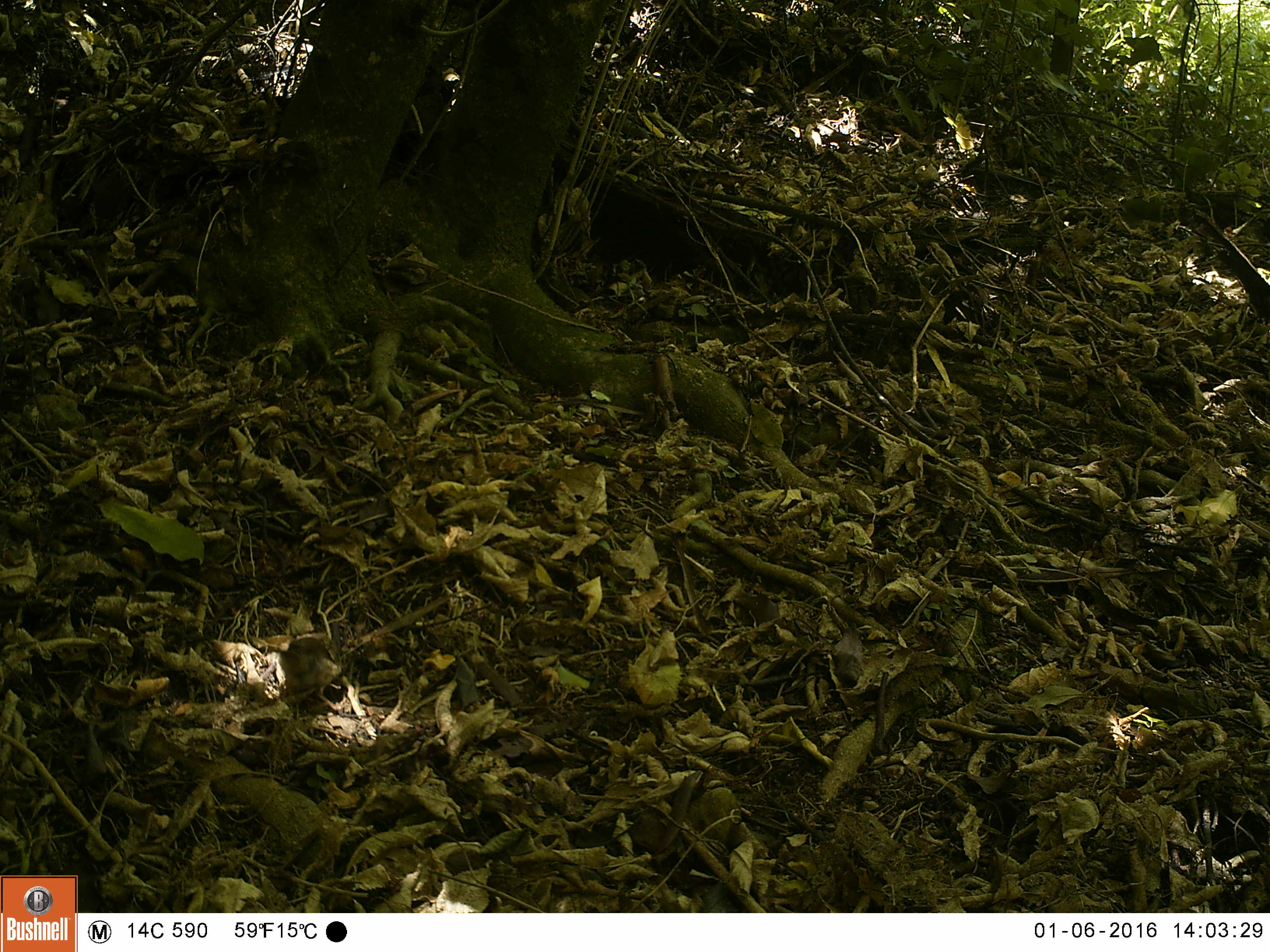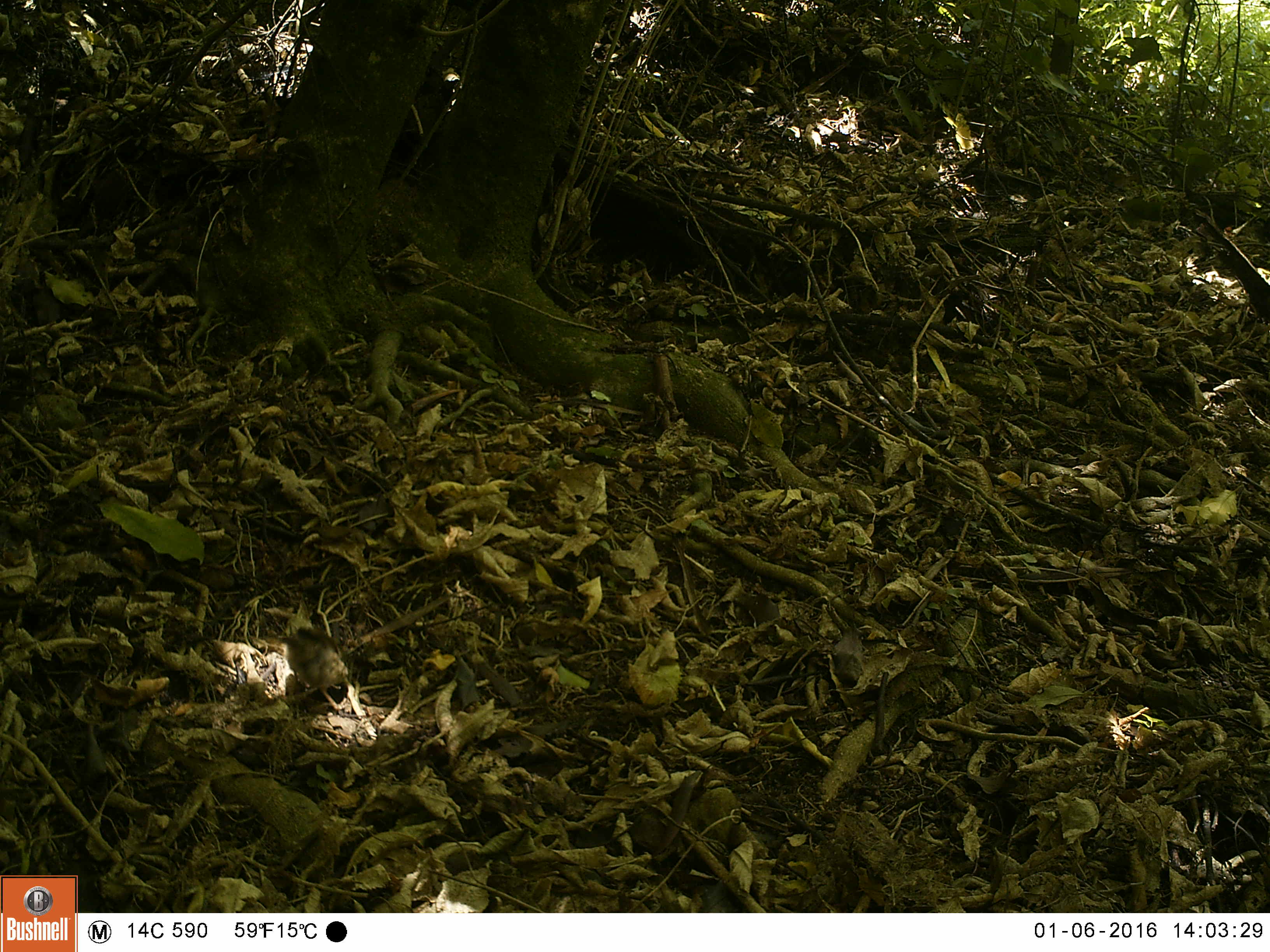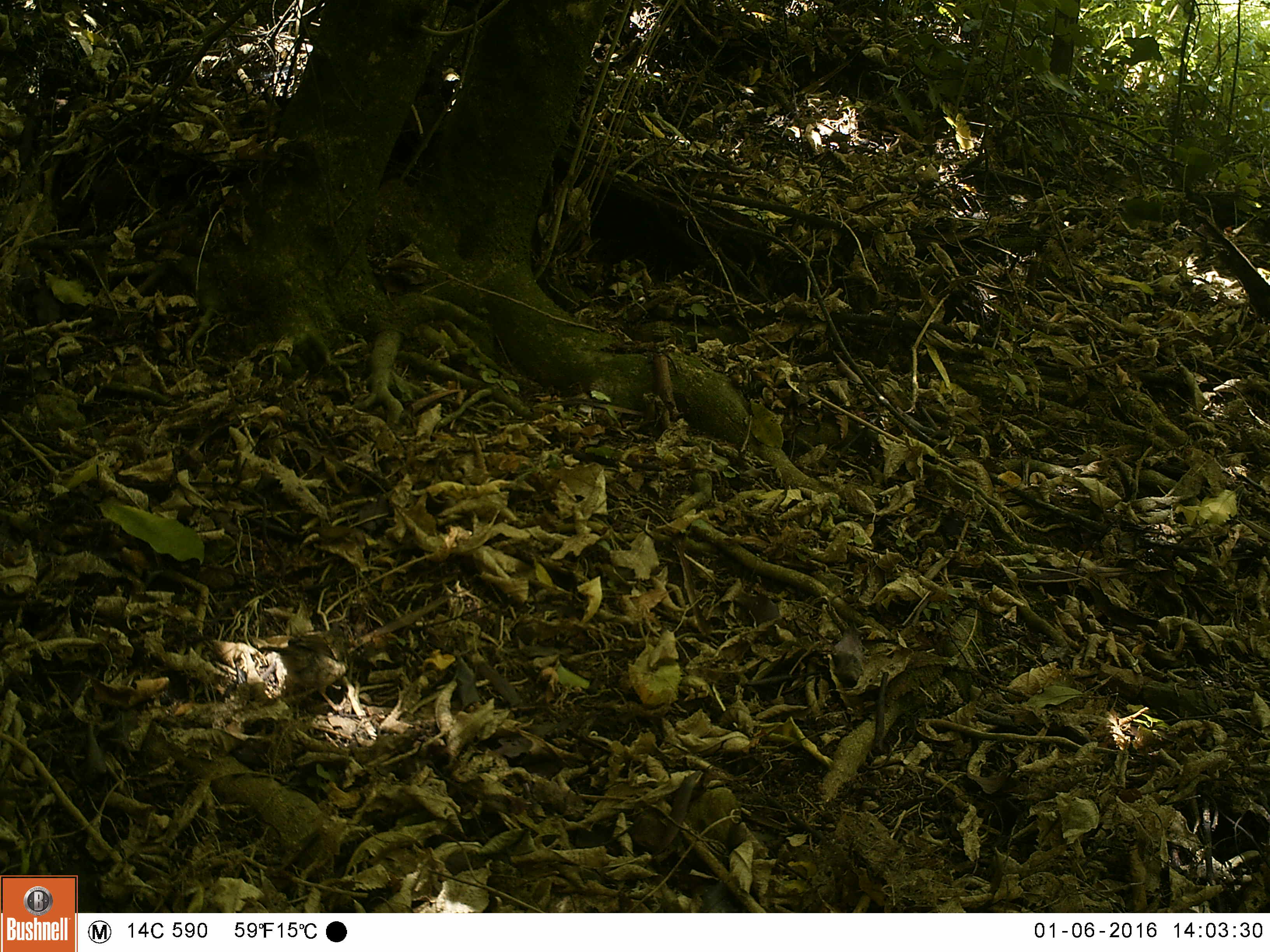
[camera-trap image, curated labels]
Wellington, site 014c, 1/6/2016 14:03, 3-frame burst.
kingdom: Animalia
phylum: Chordata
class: Aves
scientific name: Aves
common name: bird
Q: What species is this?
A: Bird (Aves).